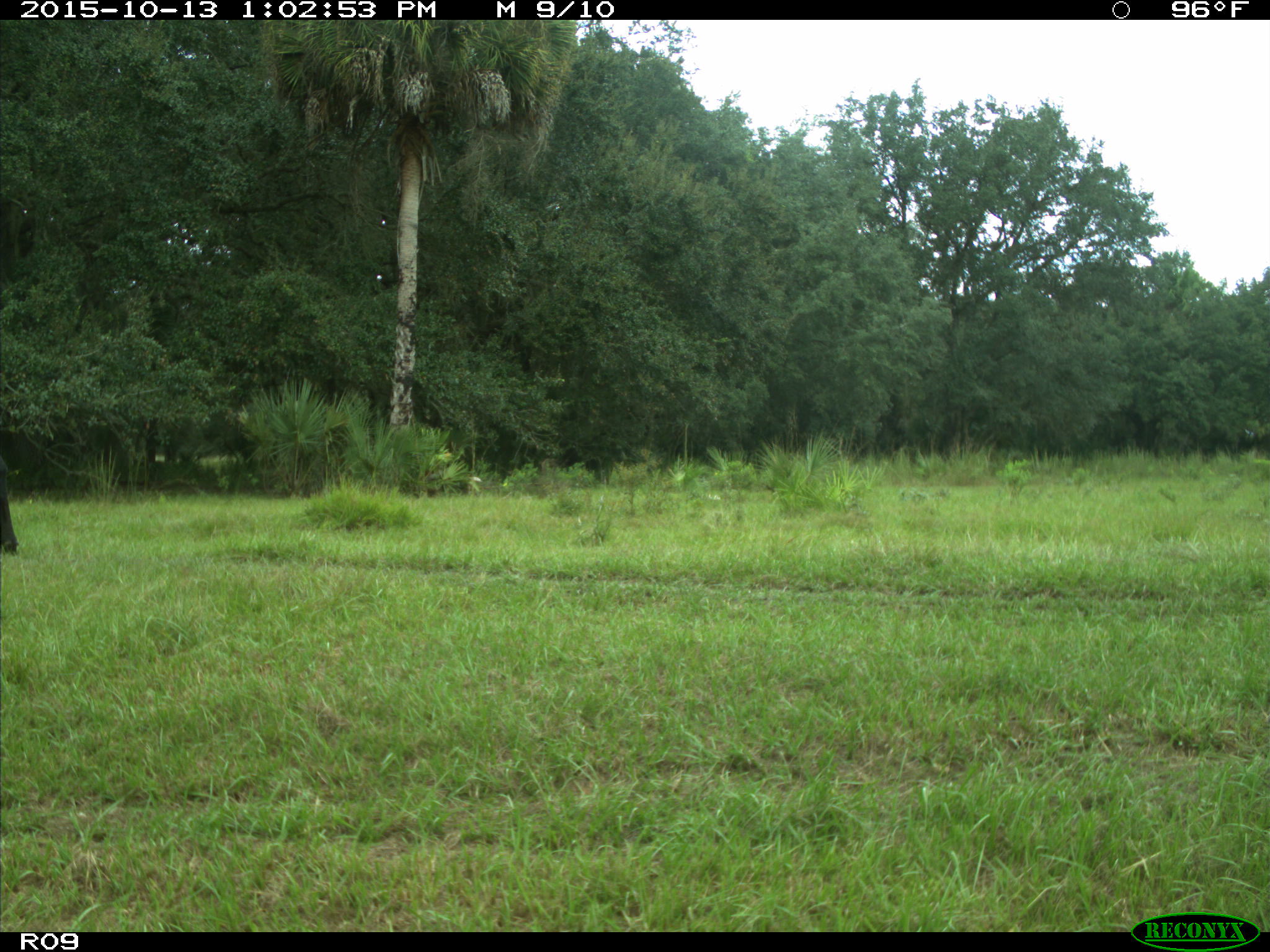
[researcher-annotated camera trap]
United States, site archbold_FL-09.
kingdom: Animalia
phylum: Chordata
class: Mammalia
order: Artiodactyla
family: Bovidae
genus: Bos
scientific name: Bos taurus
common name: domestic cow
Bos taurus (domestic cow).